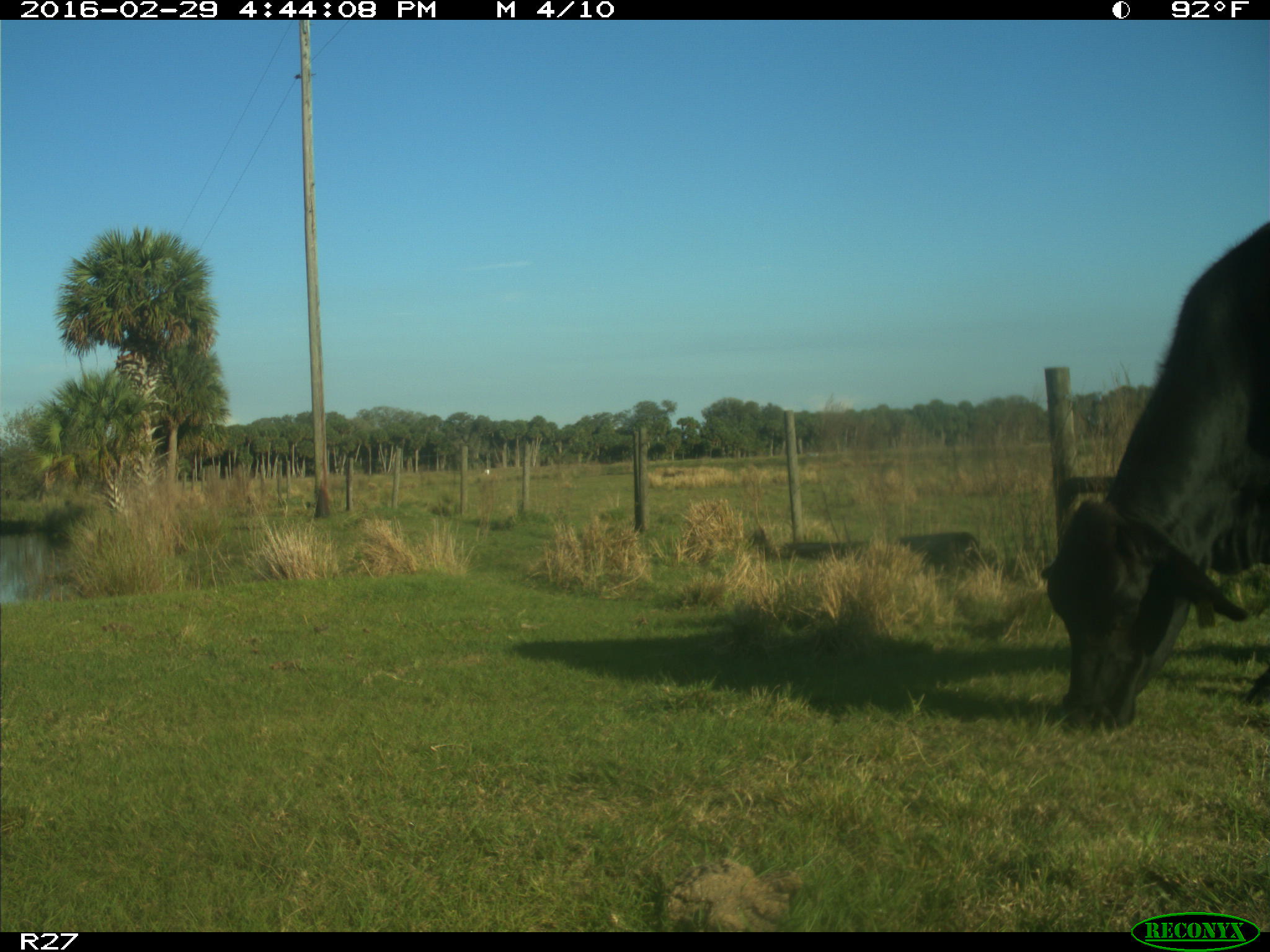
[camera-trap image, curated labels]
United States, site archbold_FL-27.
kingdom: Animalia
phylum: Chordata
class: Mammalia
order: Artiodactyla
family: Bovidae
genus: Bos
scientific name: Bos taurus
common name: domestic cow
Bos taurus (domestic cow).